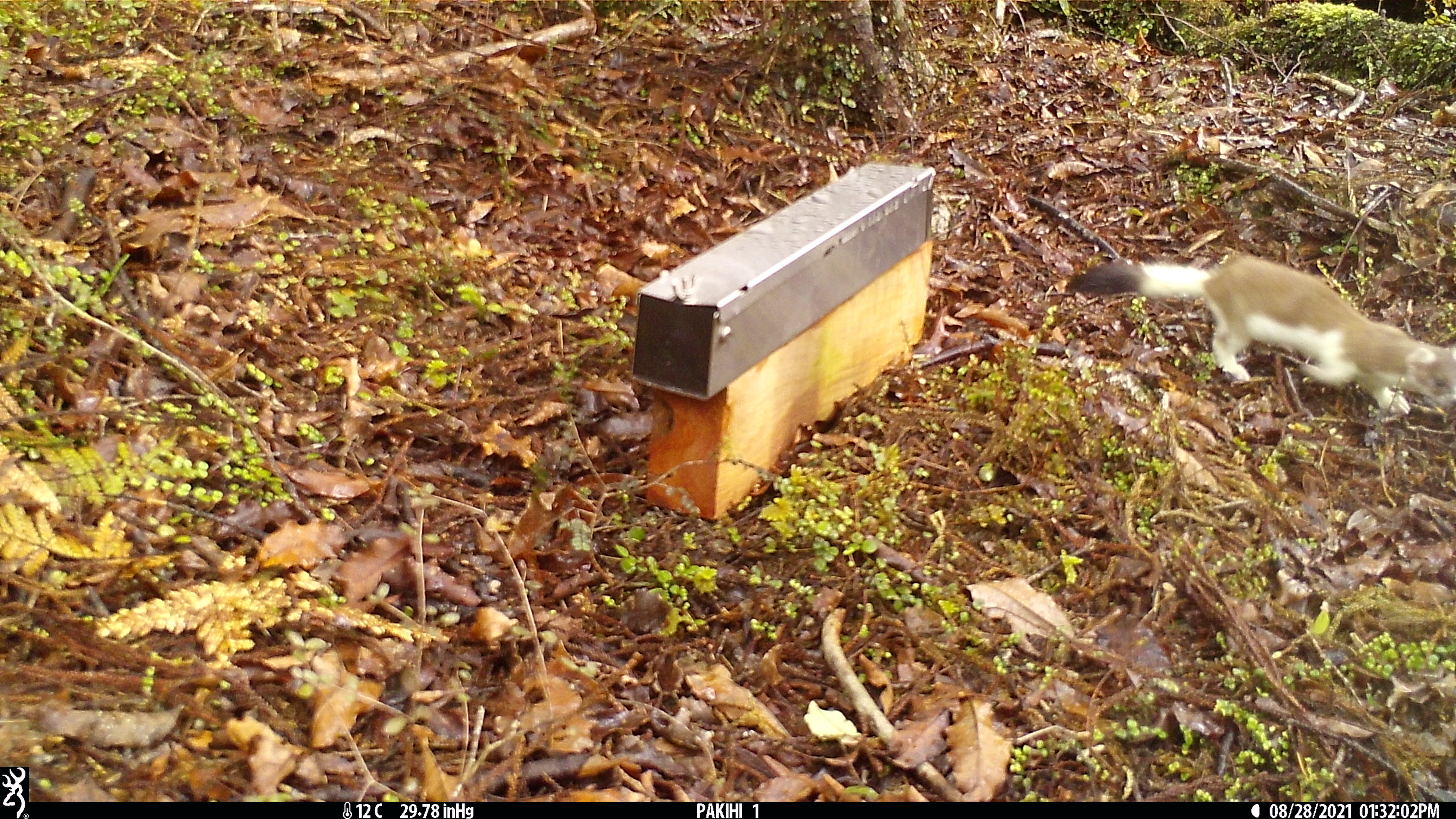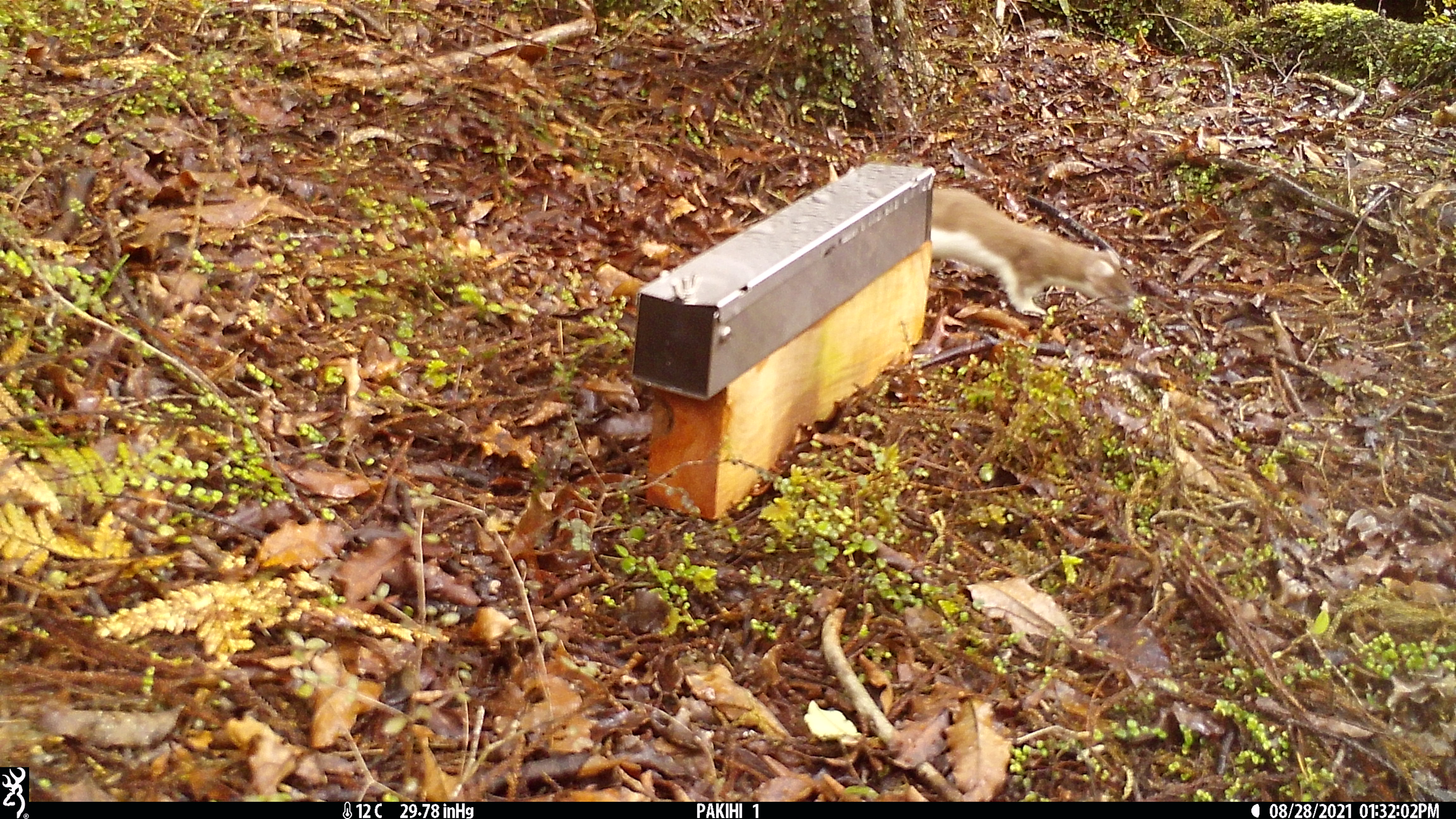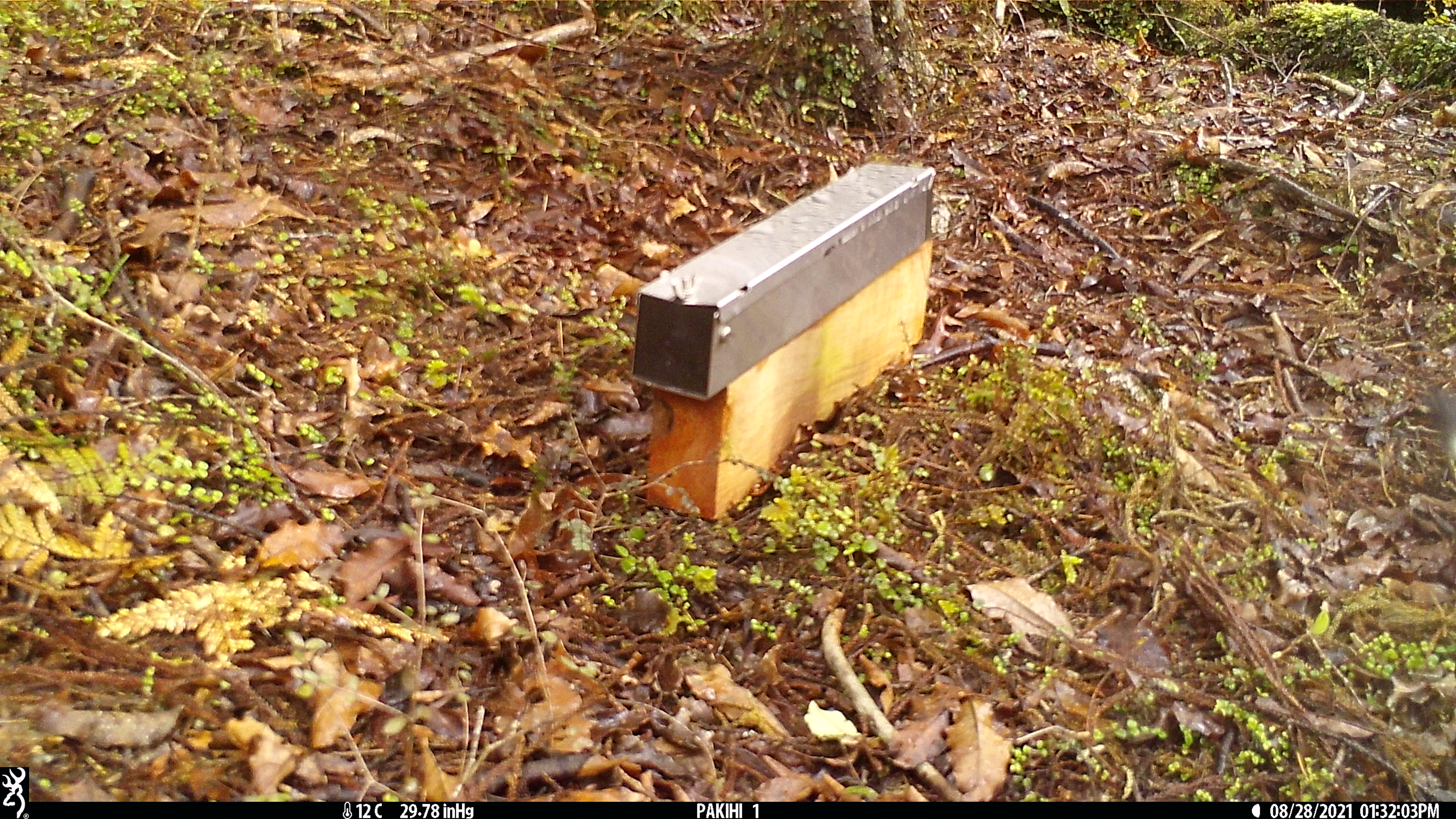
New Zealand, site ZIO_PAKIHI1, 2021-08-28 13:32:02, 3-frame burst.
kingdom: Animalia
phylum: Chordata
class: Mammalia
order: Carnivora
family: Mustelidae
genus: Mustela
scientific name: Mustela erminea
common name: stoat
Stoat (Mustela erminea).